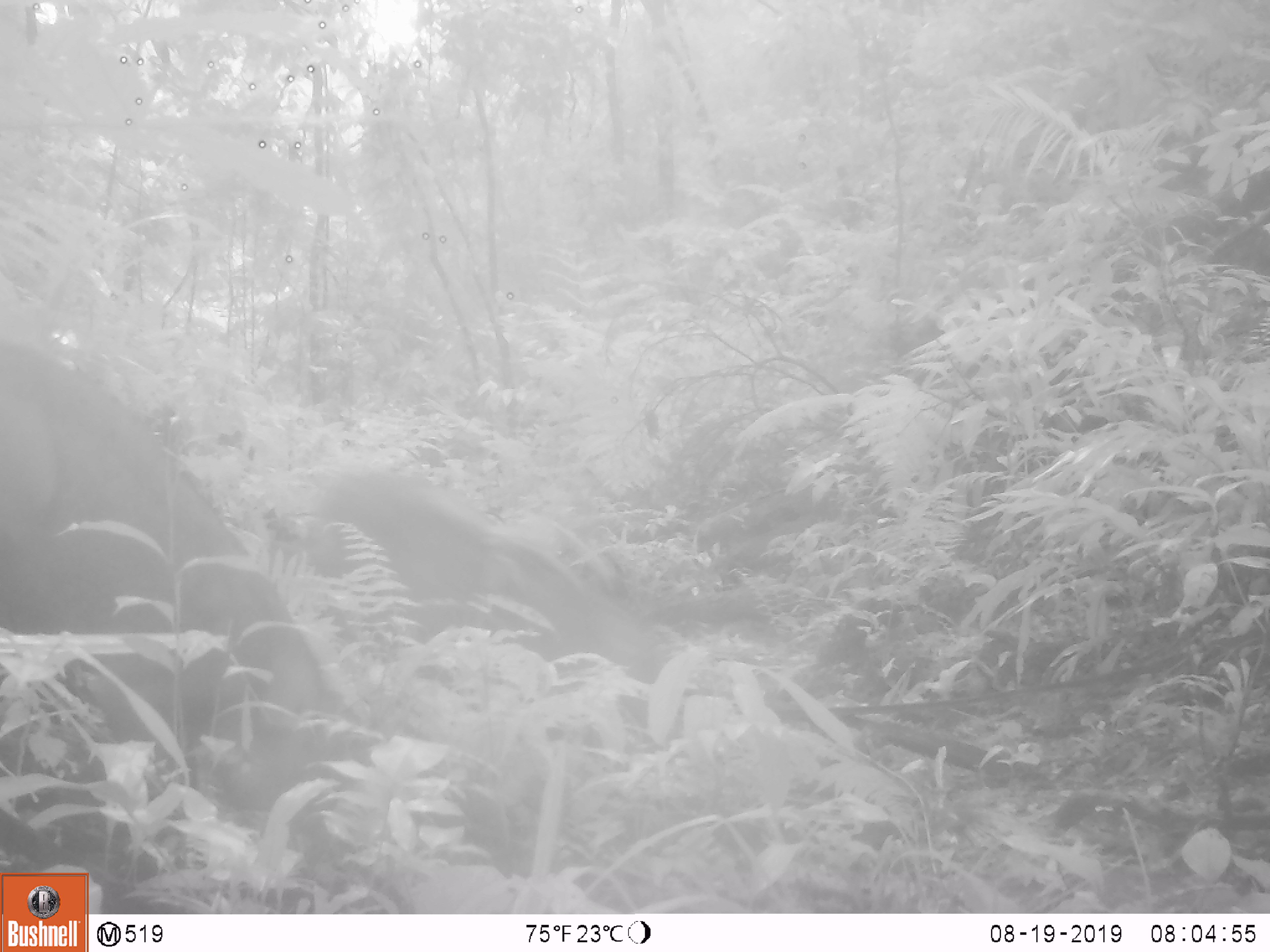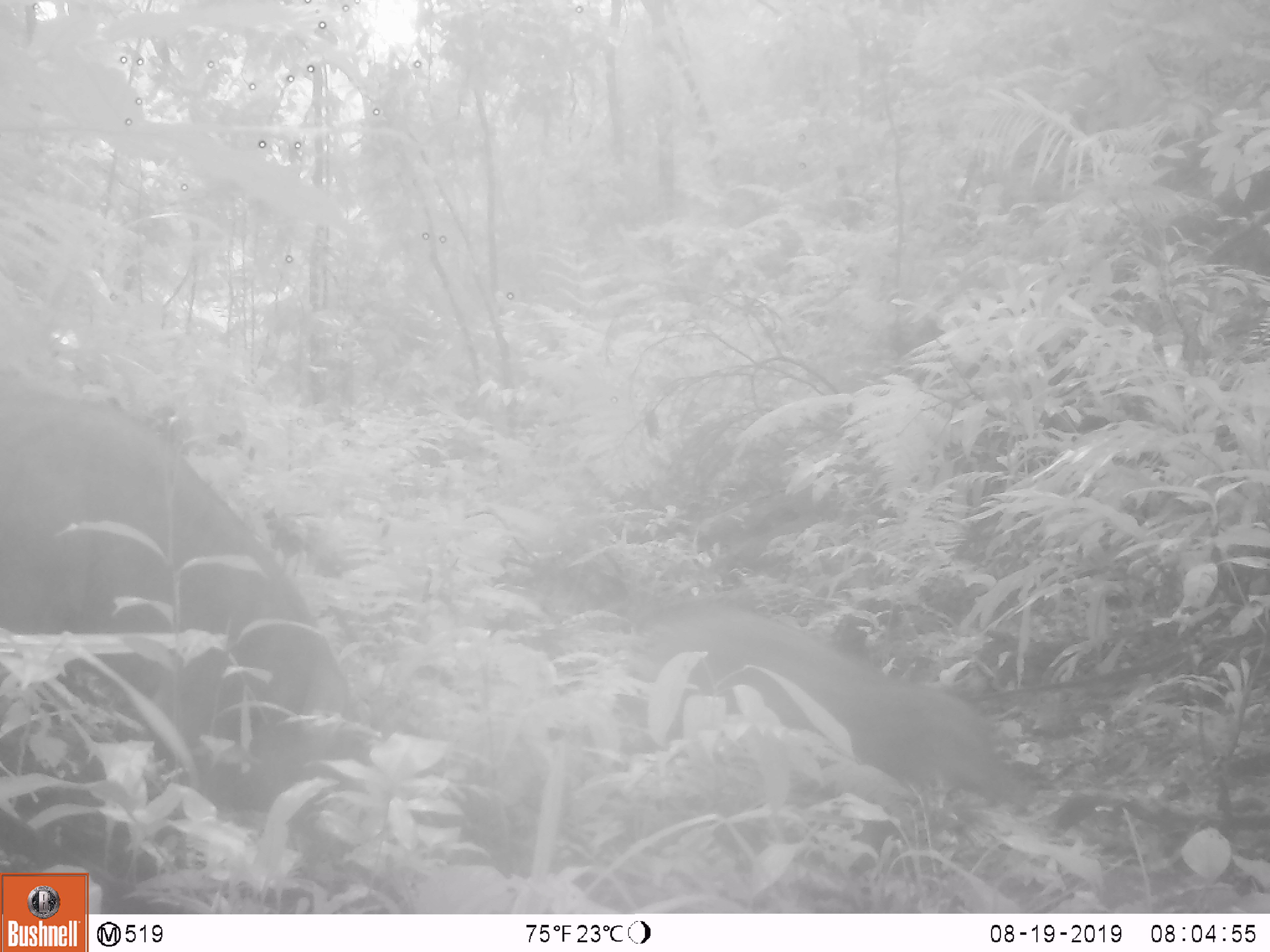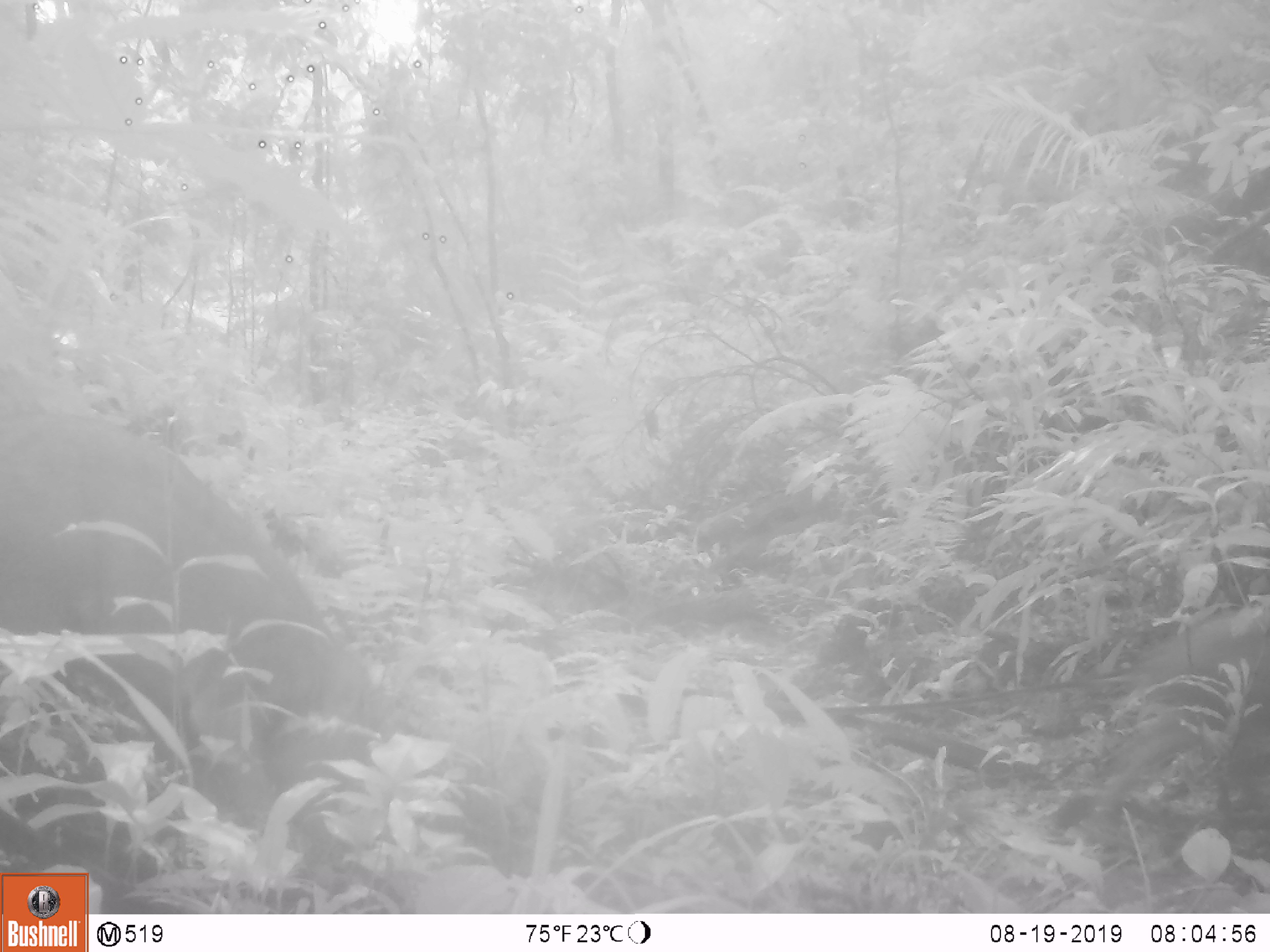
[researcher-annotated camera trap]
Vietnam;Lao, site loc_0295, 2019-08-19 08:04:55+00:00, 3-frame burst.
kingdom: Animalia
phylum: Chordata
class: Mammalia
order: Artiodactyla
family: Suidae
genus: Sus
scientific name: Sus scrofa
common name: eurasian wild pig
Eurasian wild pig (Sus scrofa). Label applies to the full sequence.